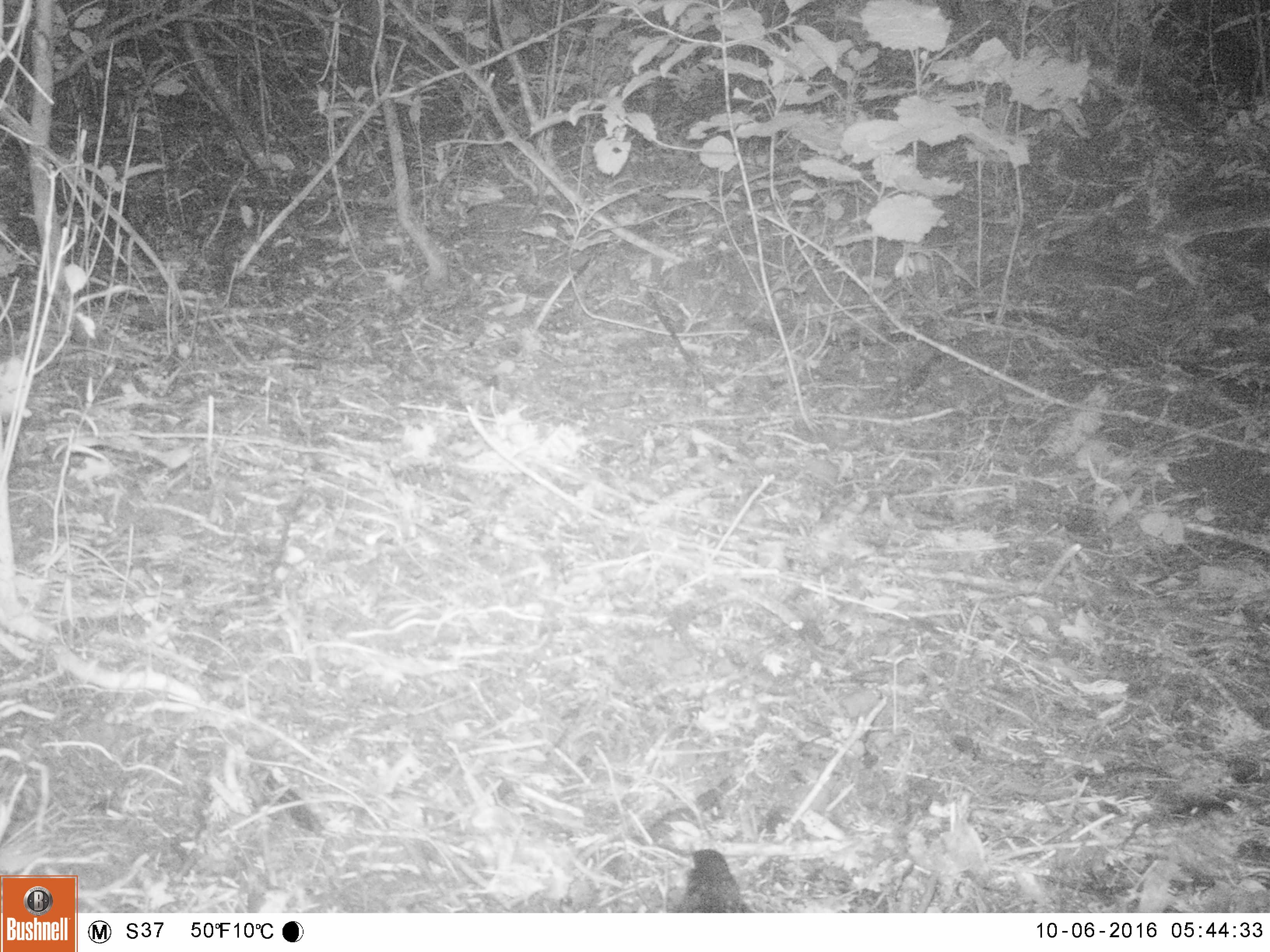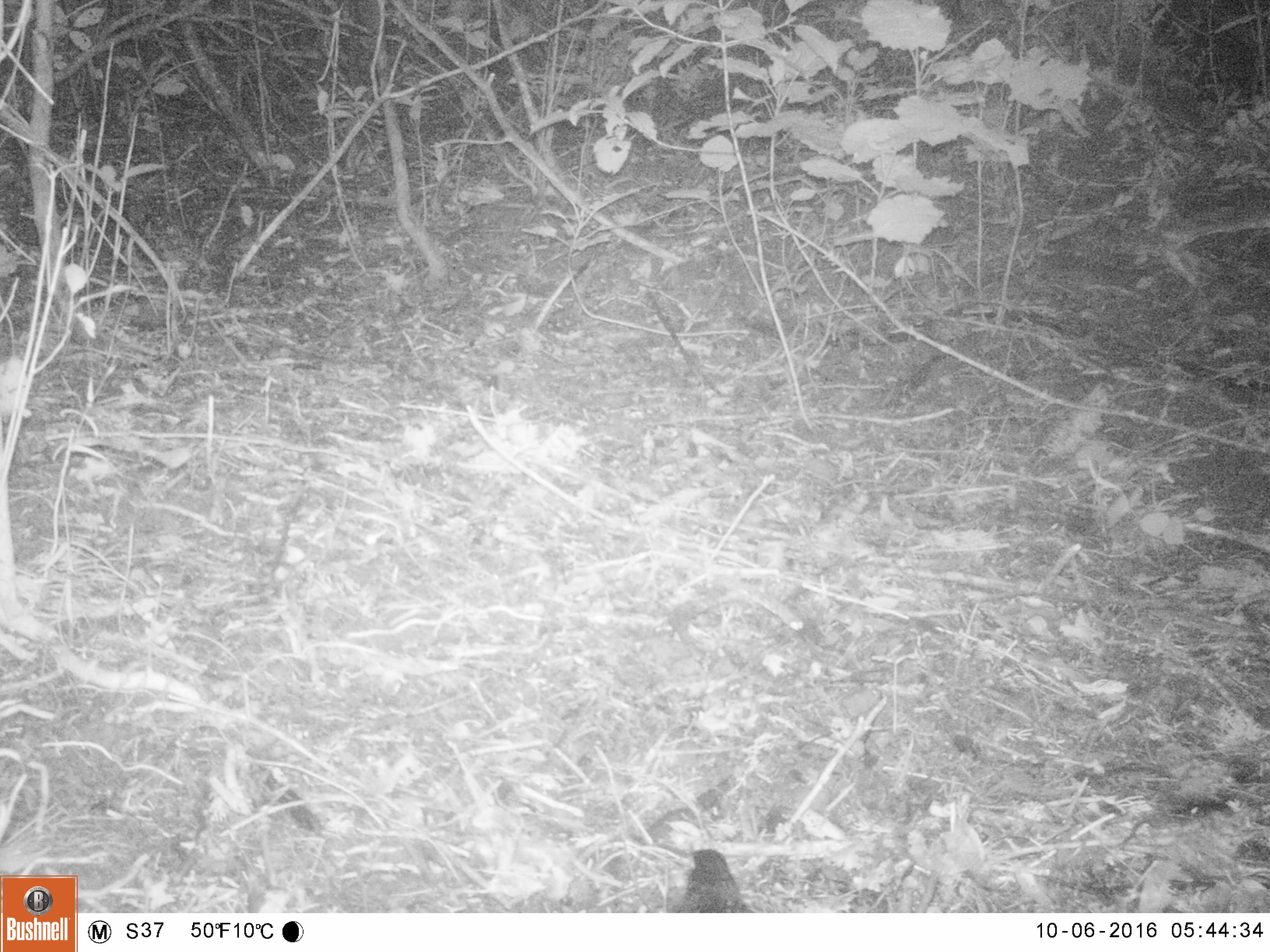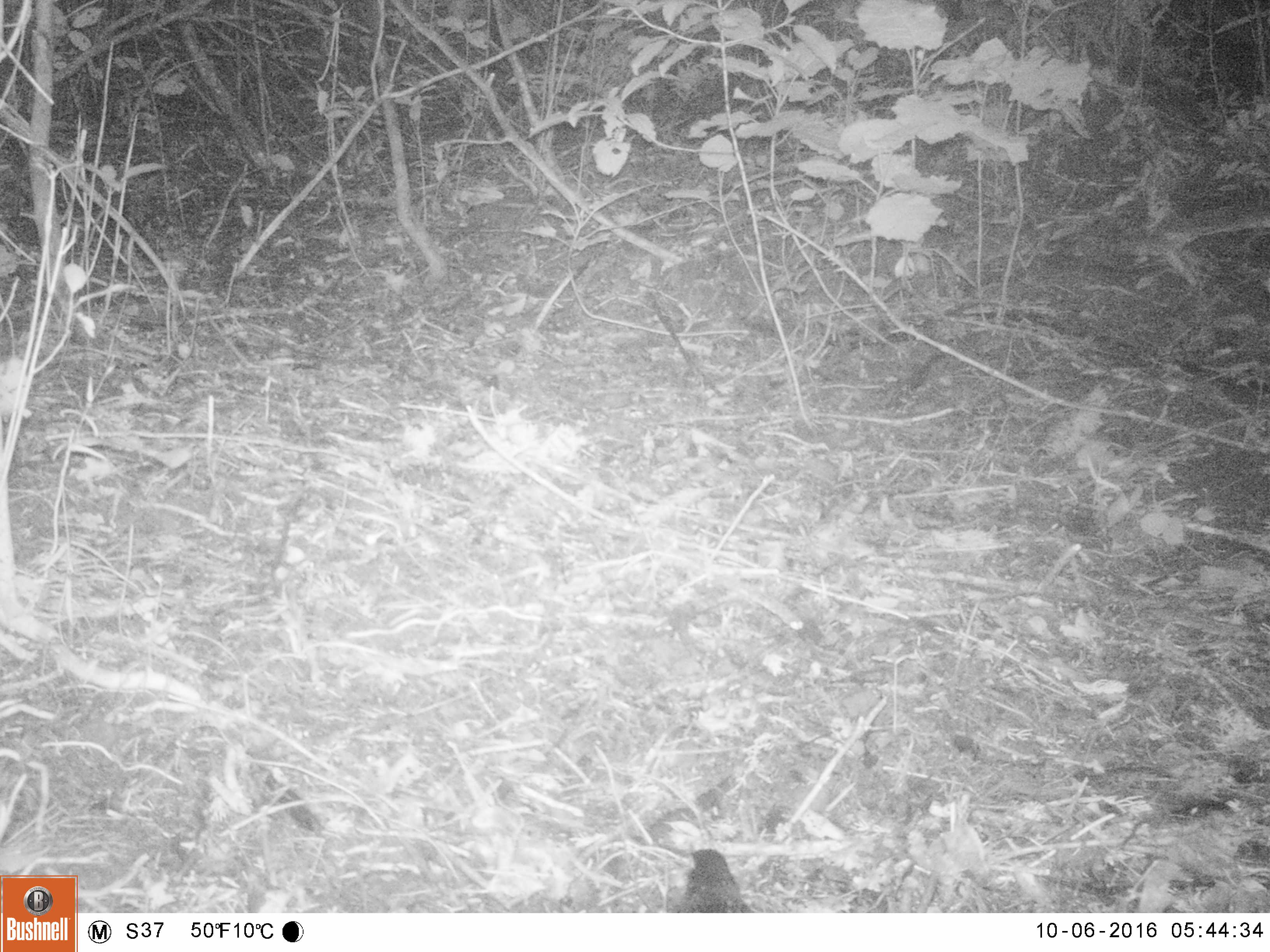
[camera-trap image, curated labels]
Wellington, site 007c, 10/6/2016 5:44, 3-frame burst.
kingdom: Animalia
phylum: Chordata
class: Aves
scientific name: Aves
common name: bird